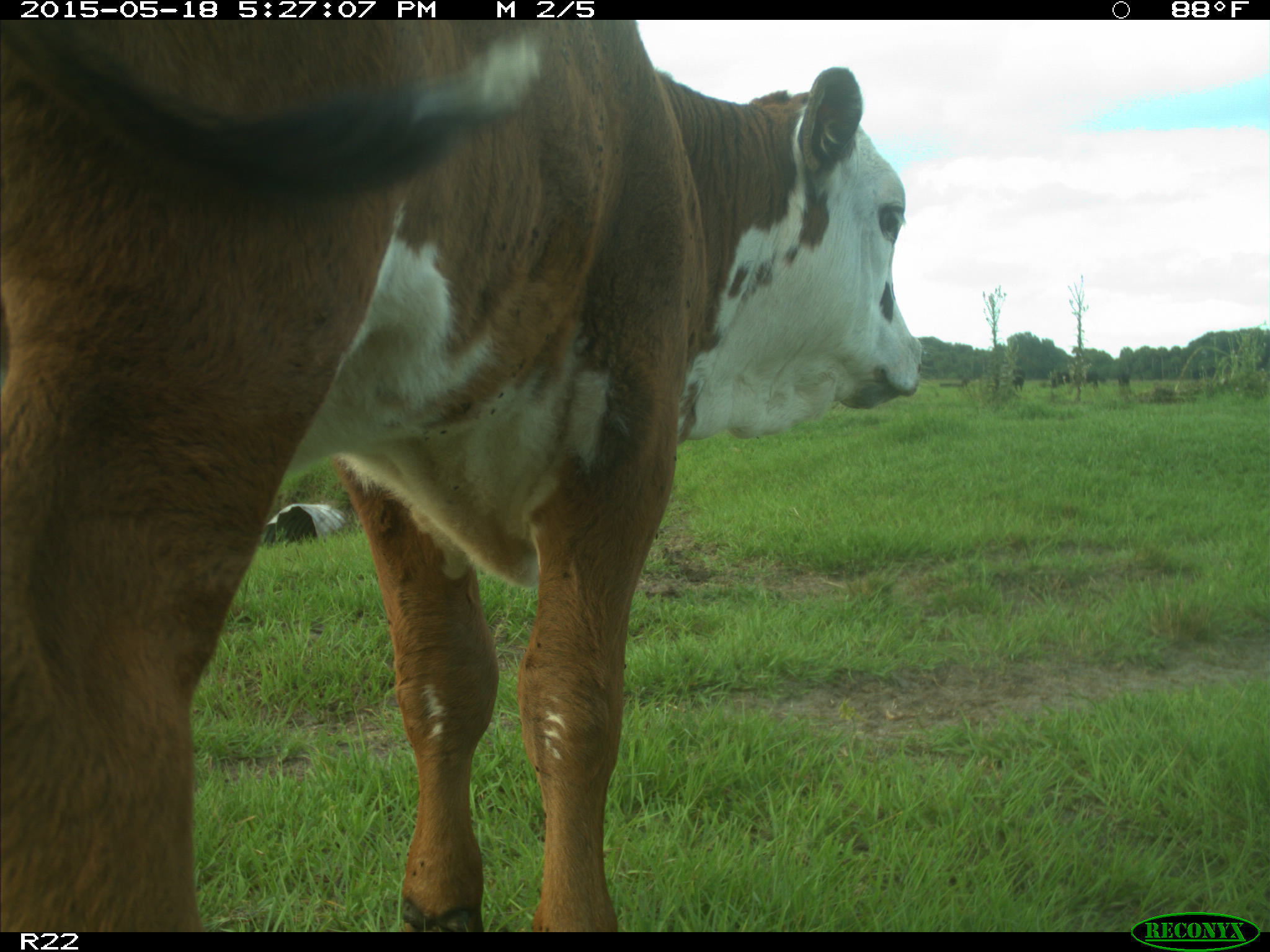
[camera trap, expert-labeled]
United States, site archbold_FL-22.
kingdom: Animalia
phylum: Chordata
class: Mammalia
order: Artiodactyla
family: Bovidae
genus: Bos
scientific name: Bos taurus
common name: domestic cow